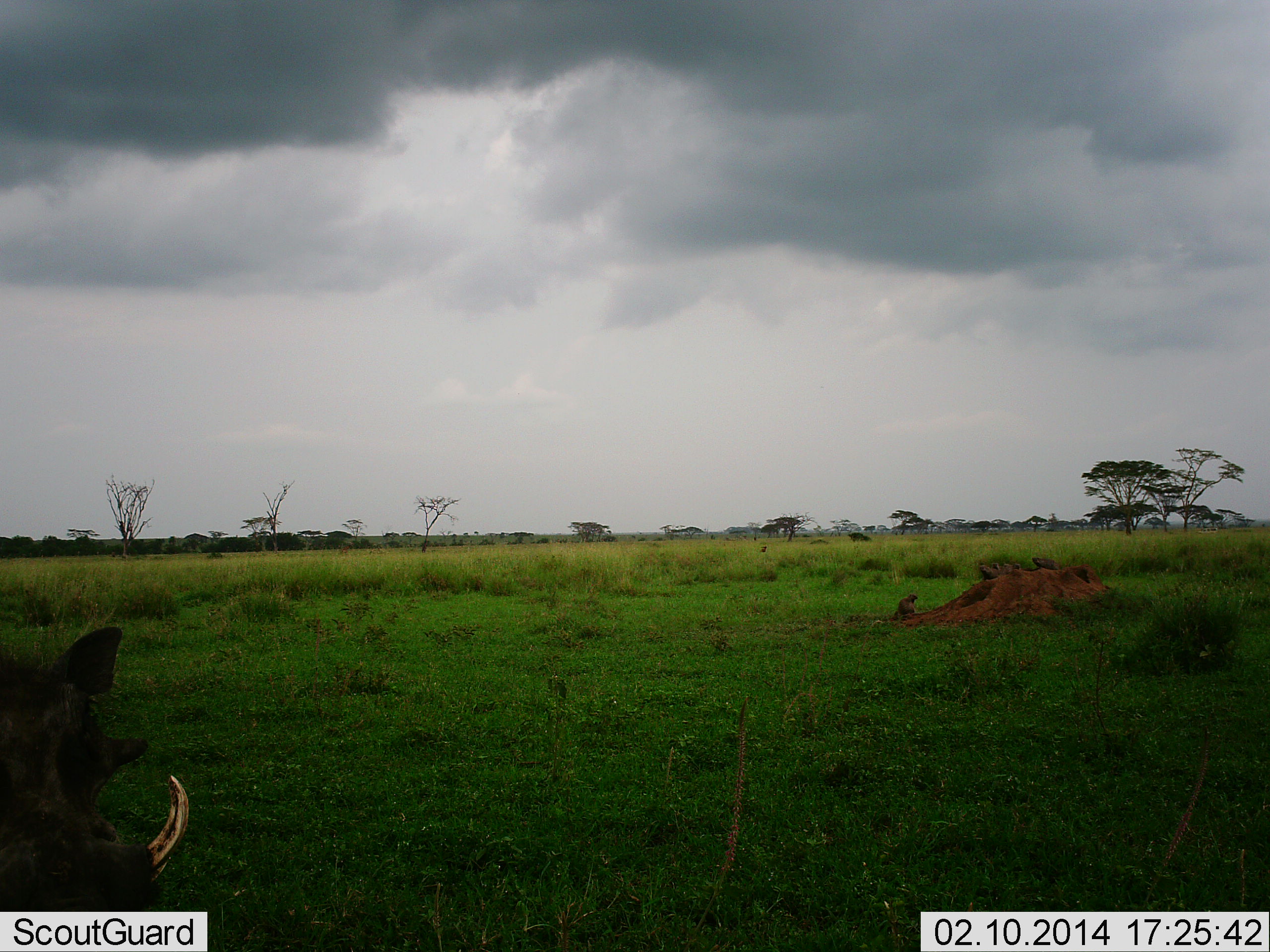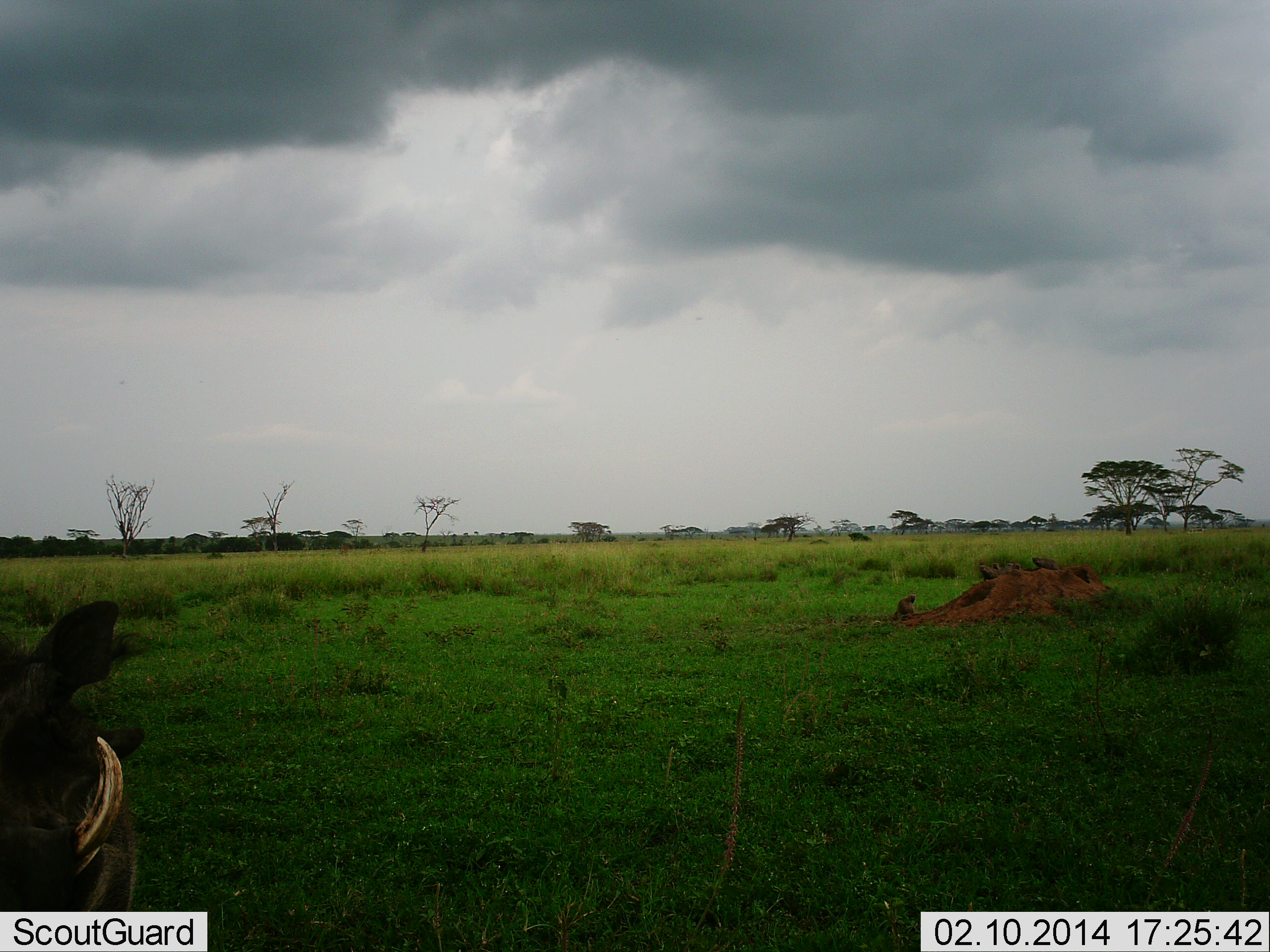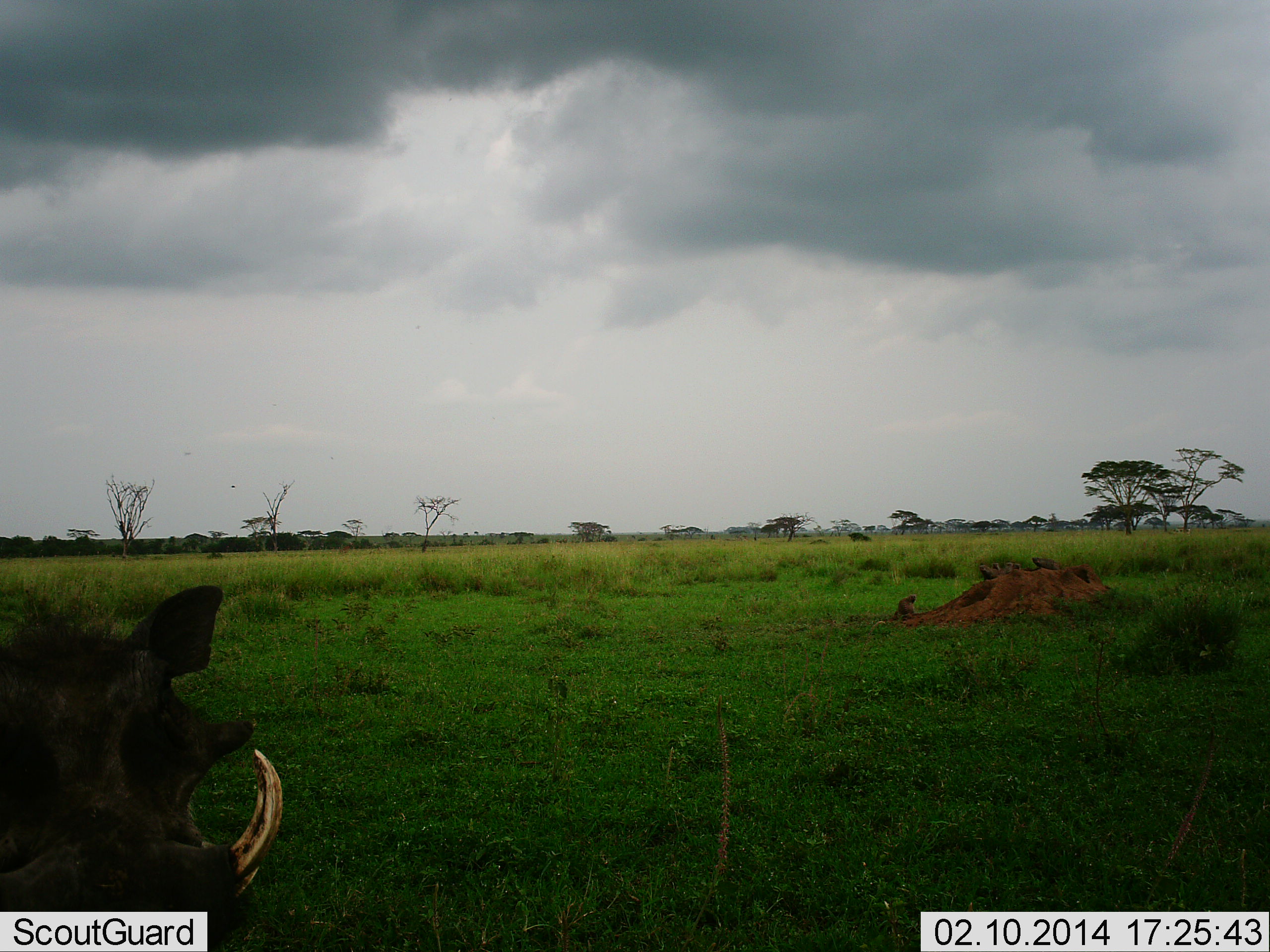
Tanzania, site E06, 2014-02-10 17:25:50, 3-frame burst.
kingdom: Animalia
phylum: Chordata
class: Mammalia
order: Artiodactyla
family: Suidae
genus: Phacochoerus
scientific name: Phacochoerus africanus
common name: warthog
Warthog (Phacochoerus africanus), count 1. Behavior (volunteer vote fractions): standing 64%, resting 0%, moving 29%, interacting 0%. Young present (vote fraction): 0%. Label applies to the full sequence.